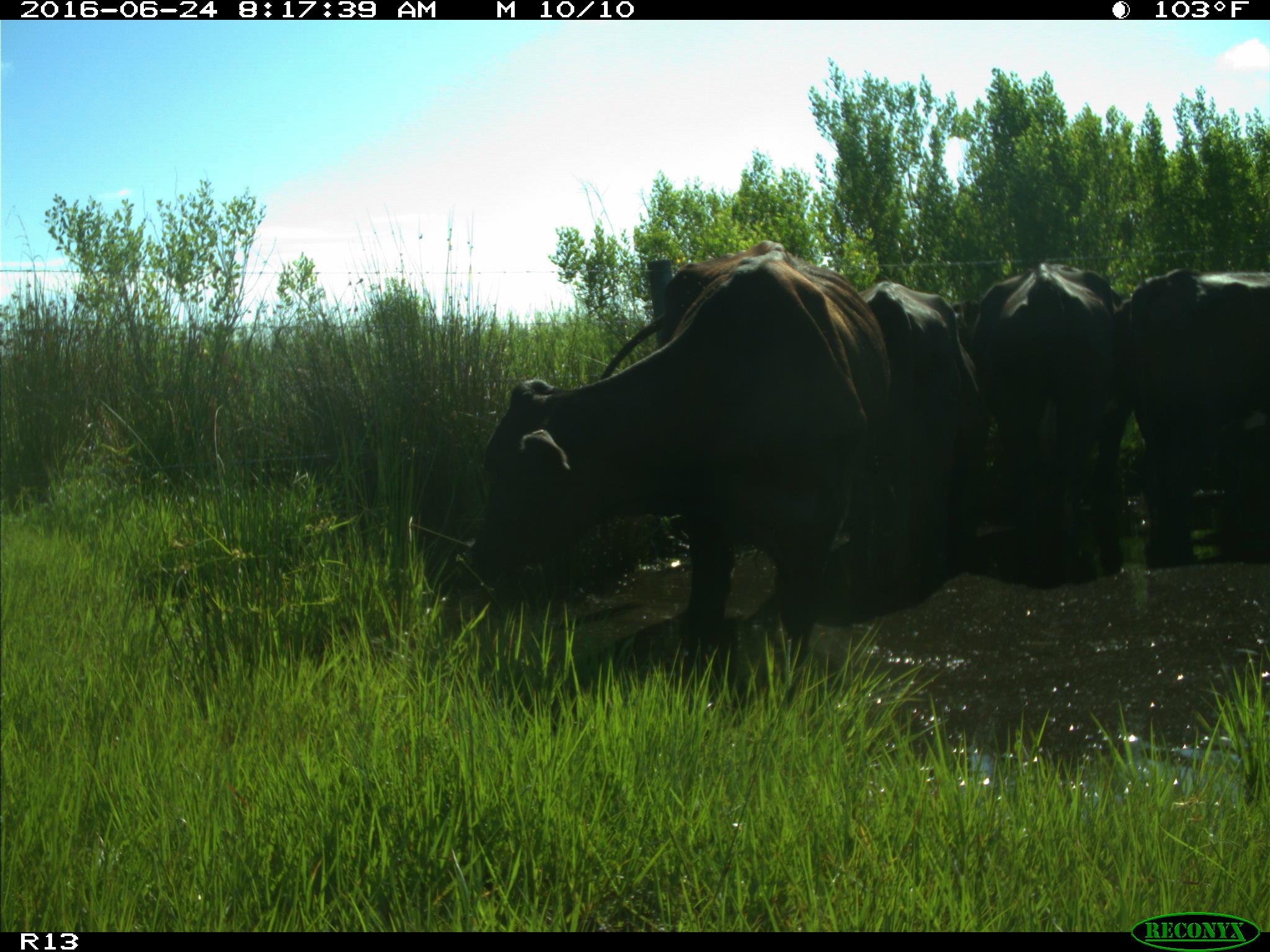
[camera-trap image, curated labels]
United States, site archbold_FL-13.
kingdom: Animalia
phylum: Chordata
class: Mammalia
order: Artiodactyla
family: Bovidae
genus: Bos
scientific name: Bos taurus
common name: domestic cow